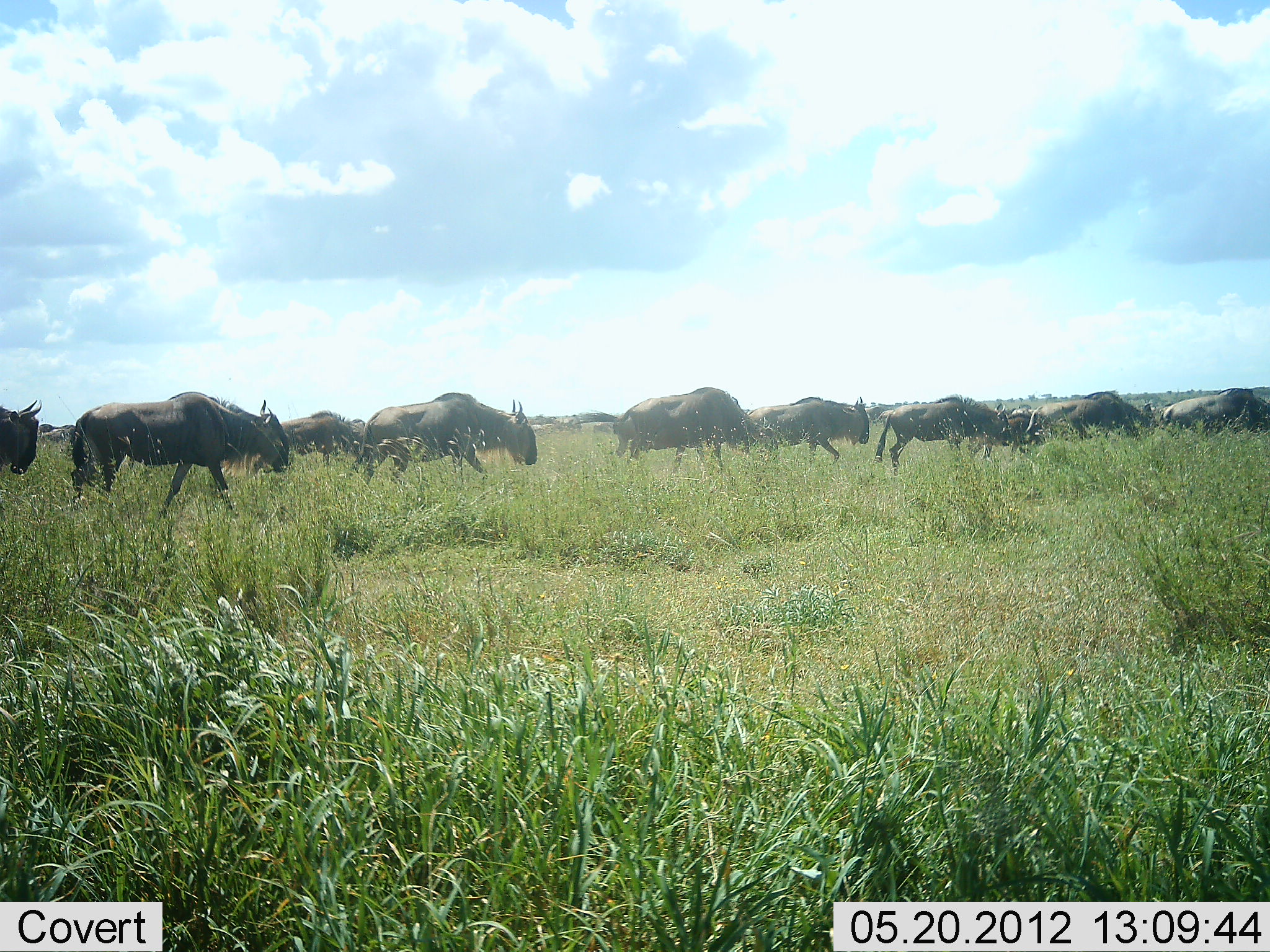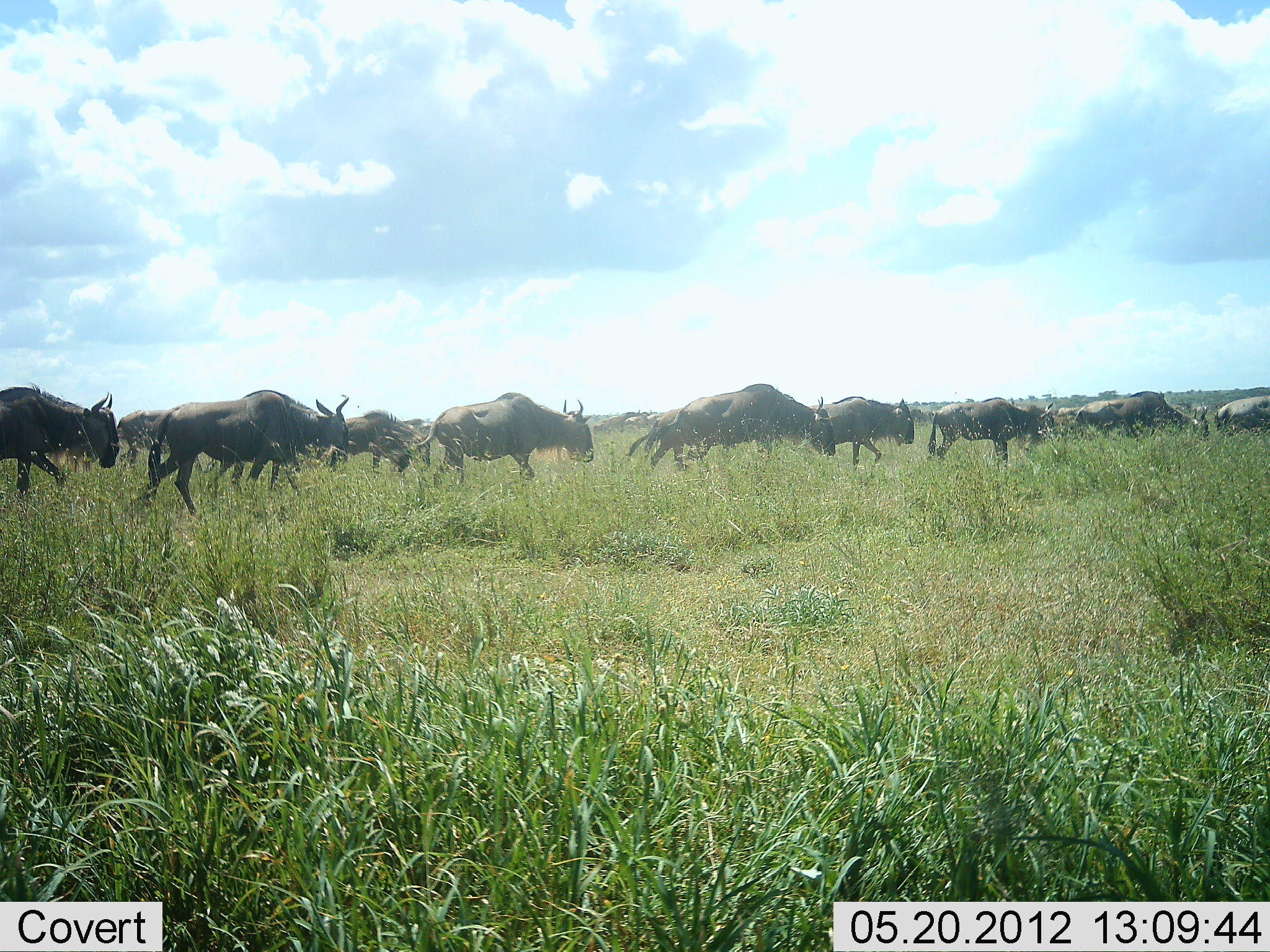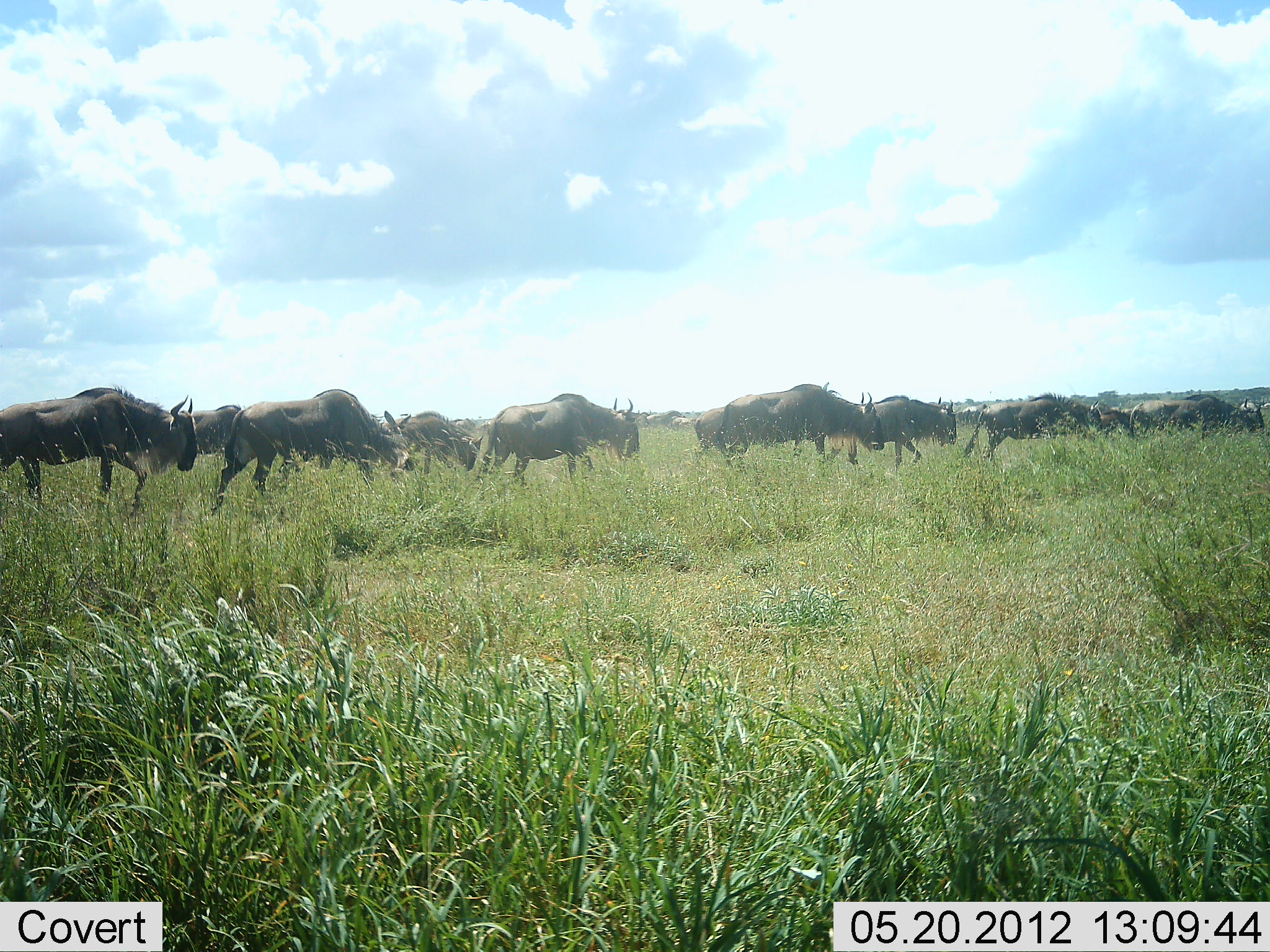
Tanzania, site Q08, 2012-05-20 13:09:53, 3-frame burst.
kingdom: Animalia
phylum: Chordata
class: Mammalia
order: Artiodactyla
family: Bovidae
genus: Connochaetes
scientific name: Connochaetes taurinus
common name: blue wildebeest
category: wildebeest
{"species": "wildebeest (blue wildebeest) (Connochaetes taurinus)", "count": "11-50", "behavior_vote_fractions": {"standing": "0%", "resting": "0%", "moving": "100%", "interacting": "0%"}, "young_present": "0%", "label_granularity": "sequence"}